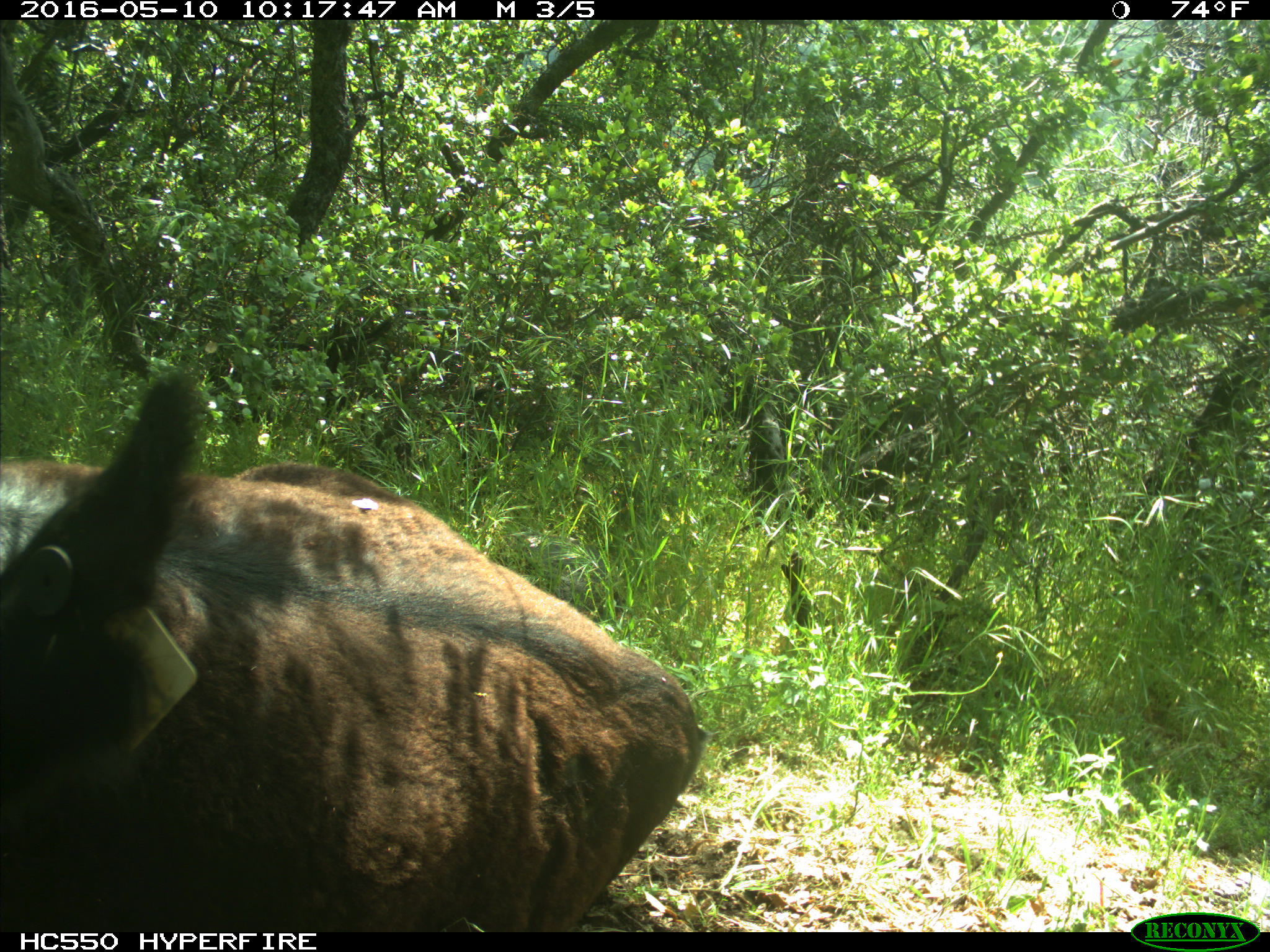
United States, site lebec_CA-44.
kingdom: Animalia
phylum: Chordata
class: Mammalia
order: Artiodactyla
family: Bovidae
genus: Bos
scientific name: Bos taurus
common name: domestic cow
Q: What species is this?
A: Bos taurus (domestic cow).